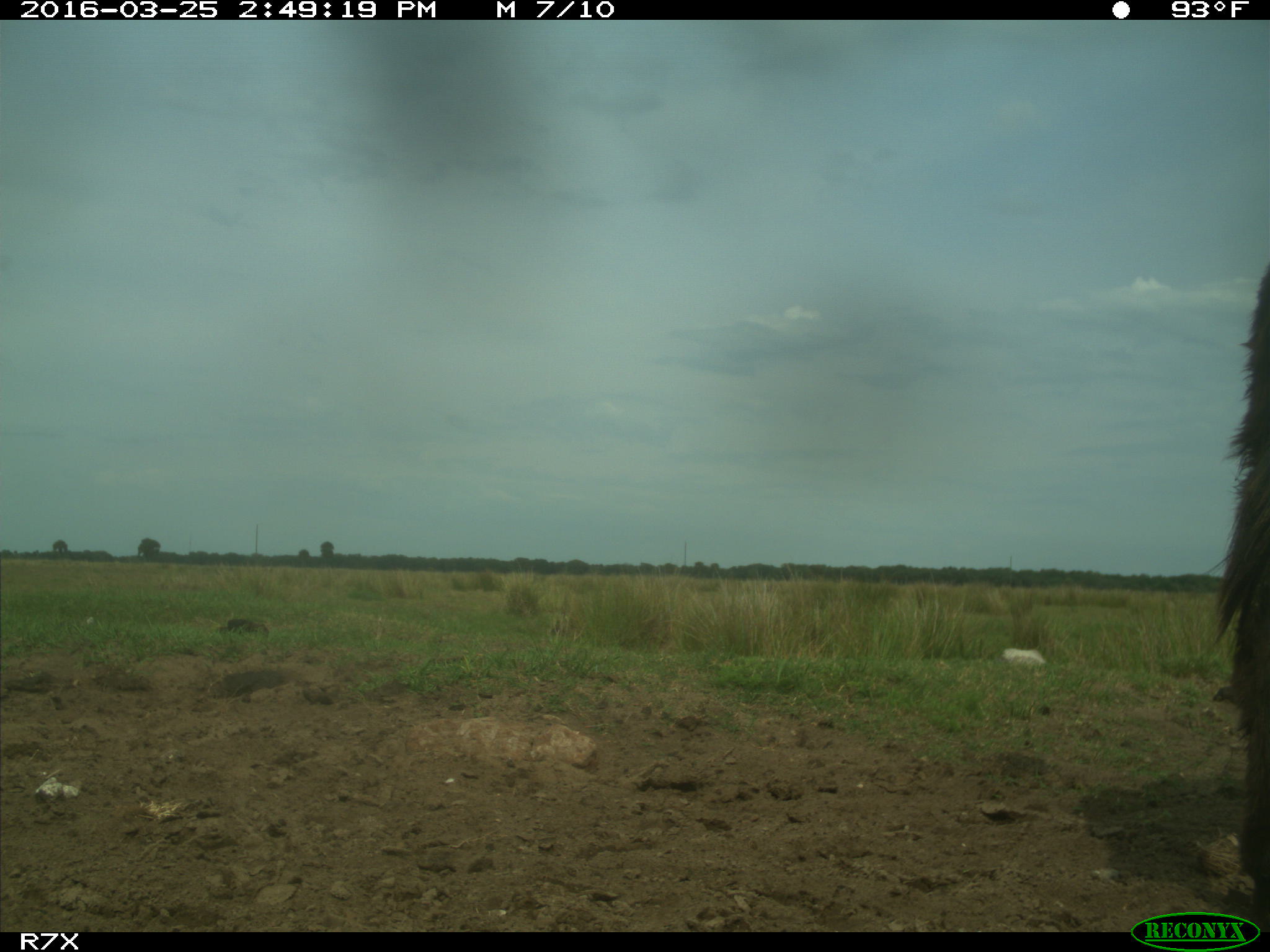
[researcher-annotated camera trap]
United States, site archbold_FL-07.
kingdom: Animalia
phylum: Chordata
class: Mammalia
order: Perissodactyla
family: Equidae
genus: Equus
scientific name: Equus africanus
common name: african wild ass